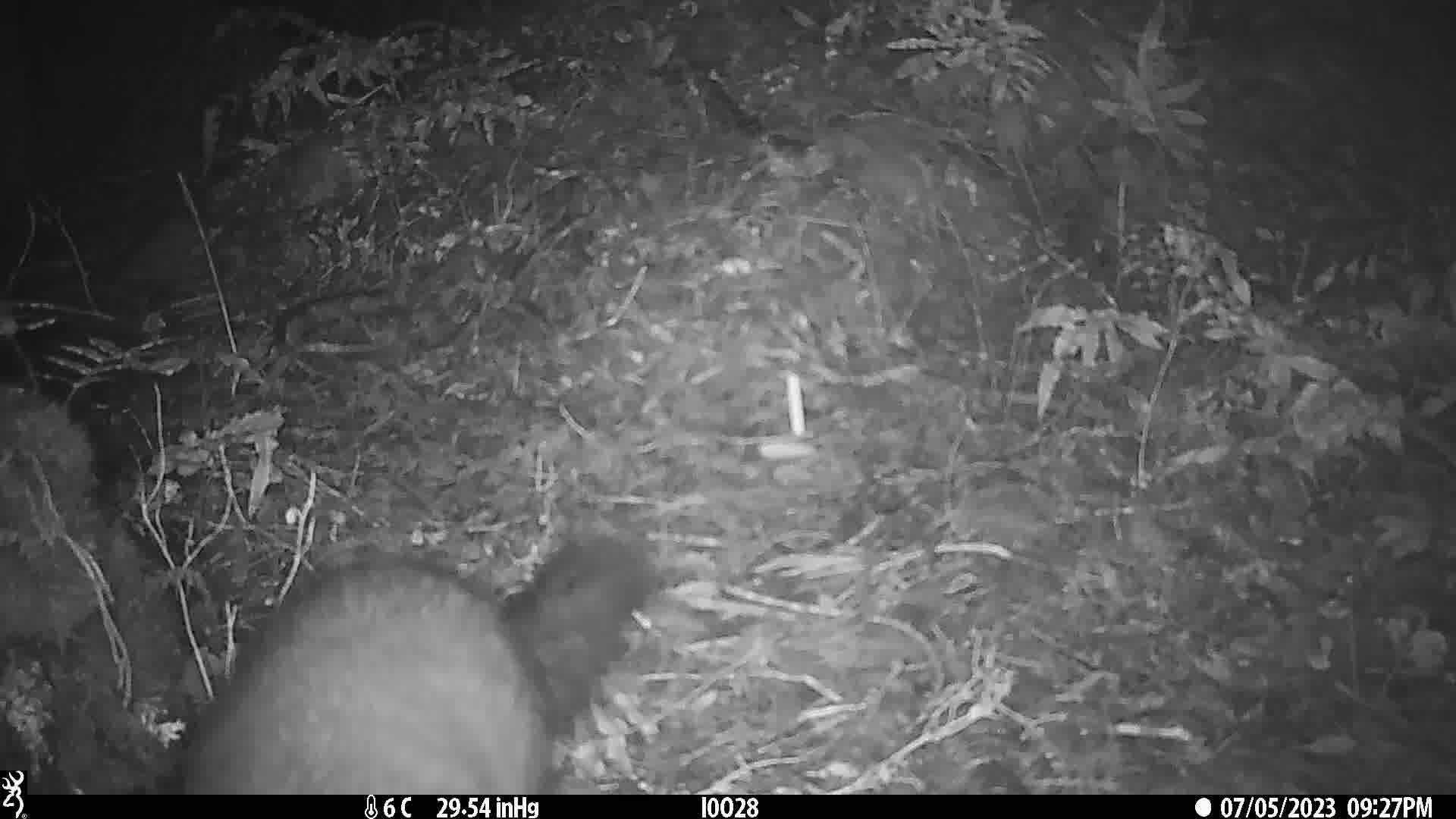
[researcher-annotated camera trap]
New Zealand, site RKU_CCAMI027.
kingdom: Animalia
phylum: Chordata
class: Mammalia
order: Diprotodontia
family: Phalangeridae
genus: Trichosurus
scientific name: Trichosurus vulpecula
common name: common brushtail possum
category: possum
Possum (common brushtail possum) (Trichosurus vulpecula).